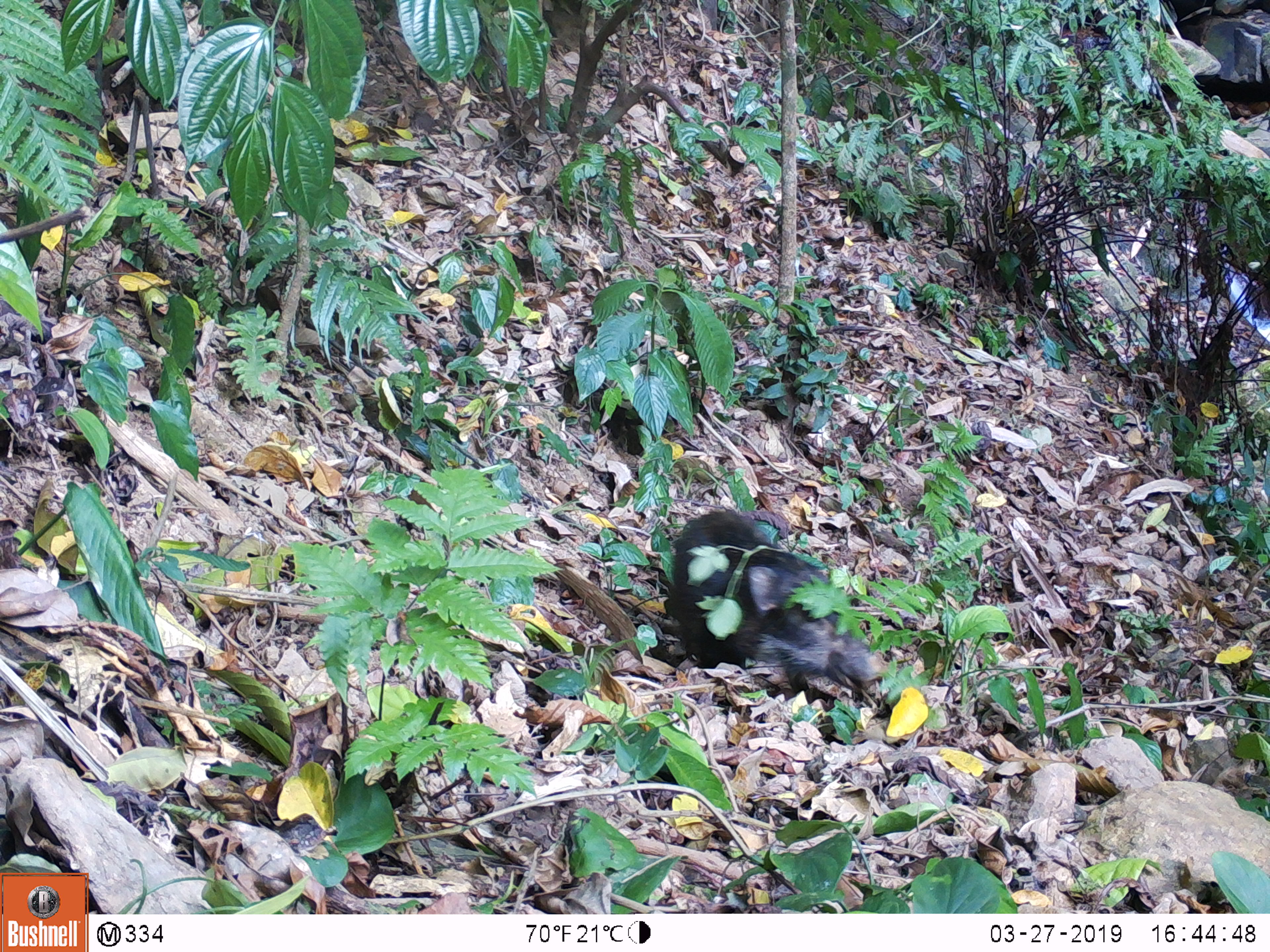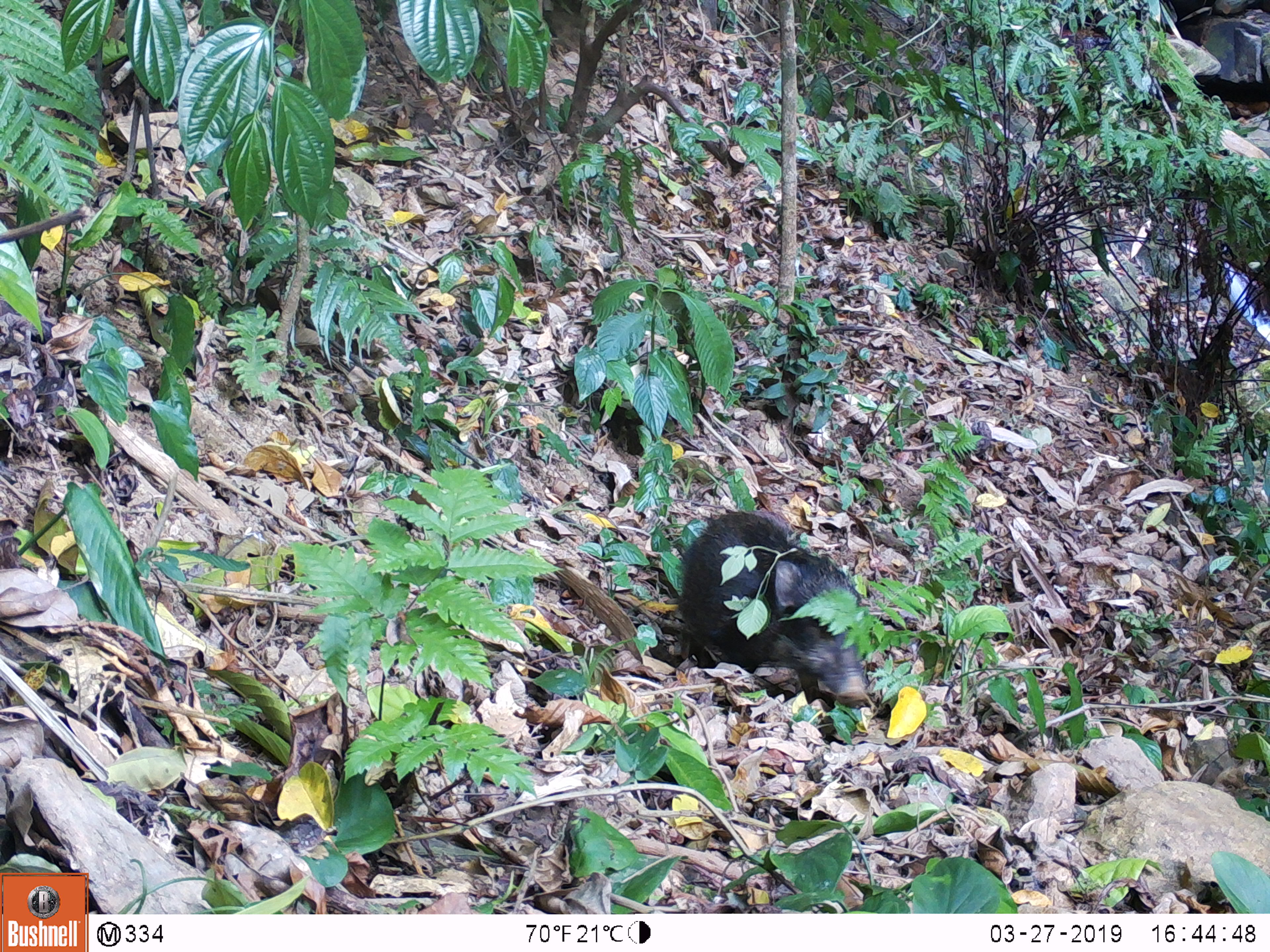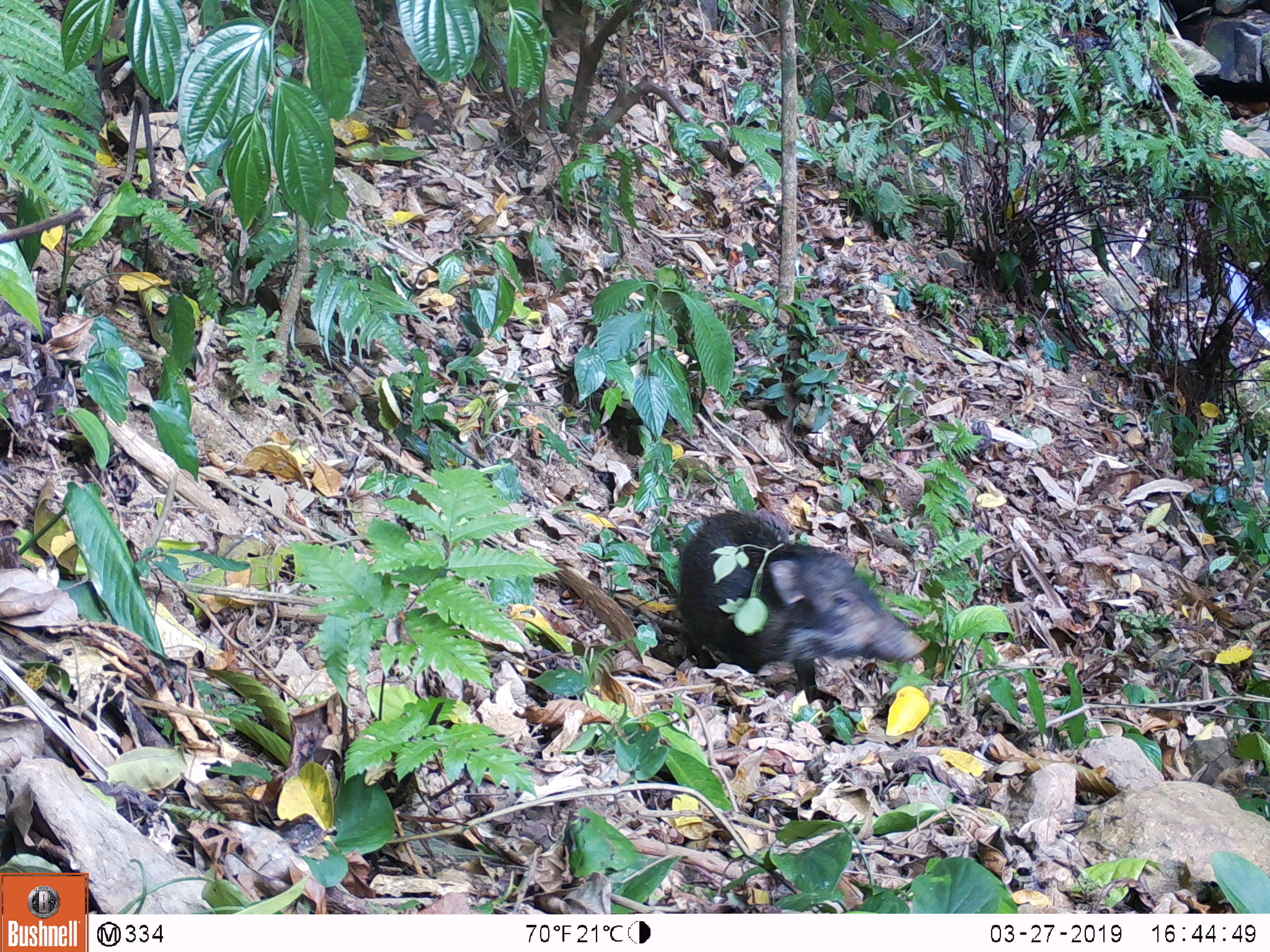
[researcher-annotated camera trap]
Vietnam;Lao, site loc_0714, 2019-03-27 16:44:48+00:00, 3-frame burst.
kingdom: Animalia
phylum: Chordata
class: Mammalia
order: Artiodactyla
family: Suidae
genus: Sus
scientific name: Sus scrofa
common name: eurasian wild pig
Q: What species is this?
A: Eurasian wild pig (Sus scrofa).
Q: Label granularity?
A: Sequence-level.